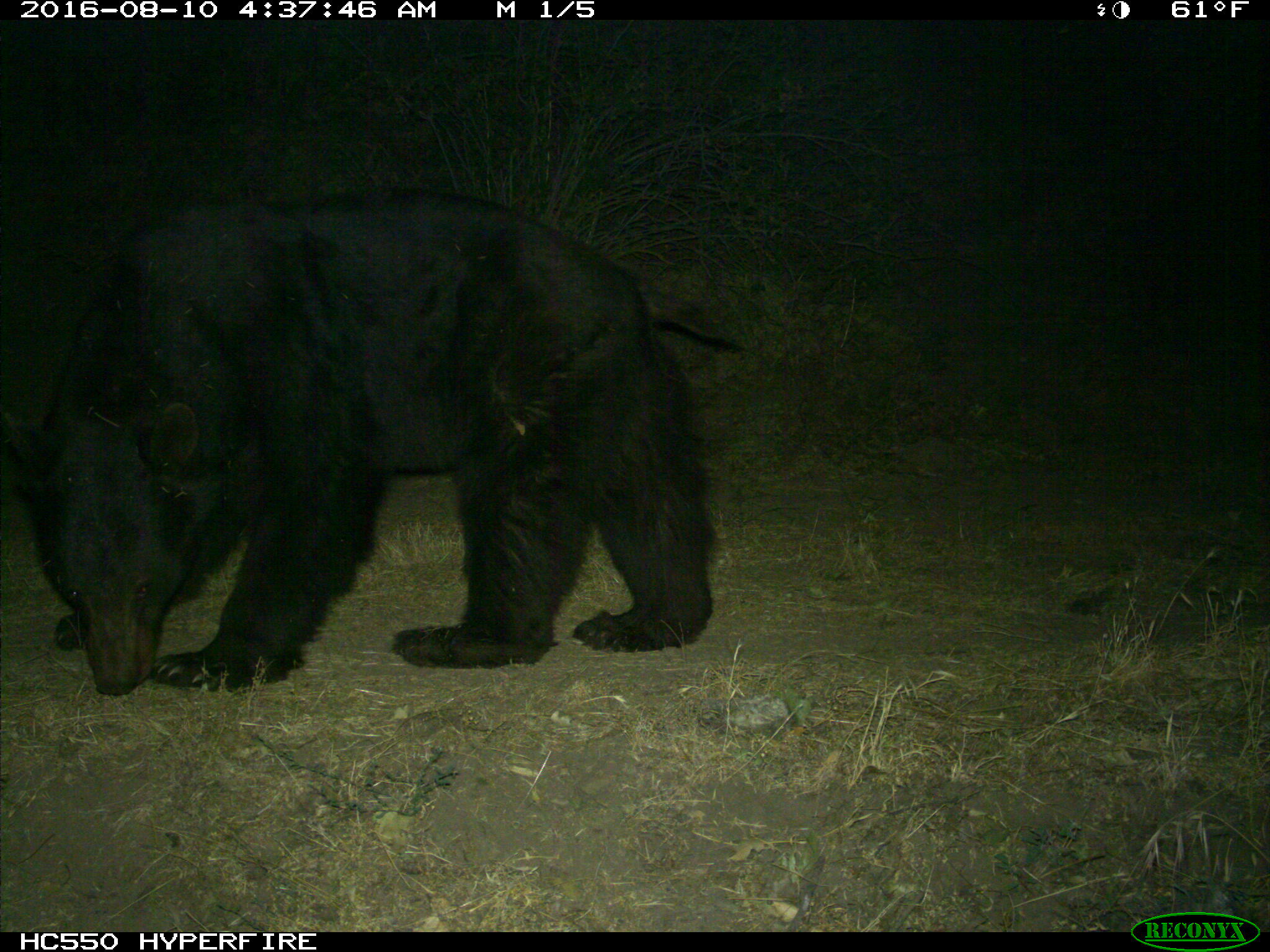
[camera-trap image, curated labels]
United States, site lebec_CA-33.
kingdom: Animalia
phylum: Chordata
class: Mammalia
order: Carnivora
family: Ursidae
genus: Ursus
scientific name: Ursus americanus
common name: american black bear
Ursus americanus (american black bear).